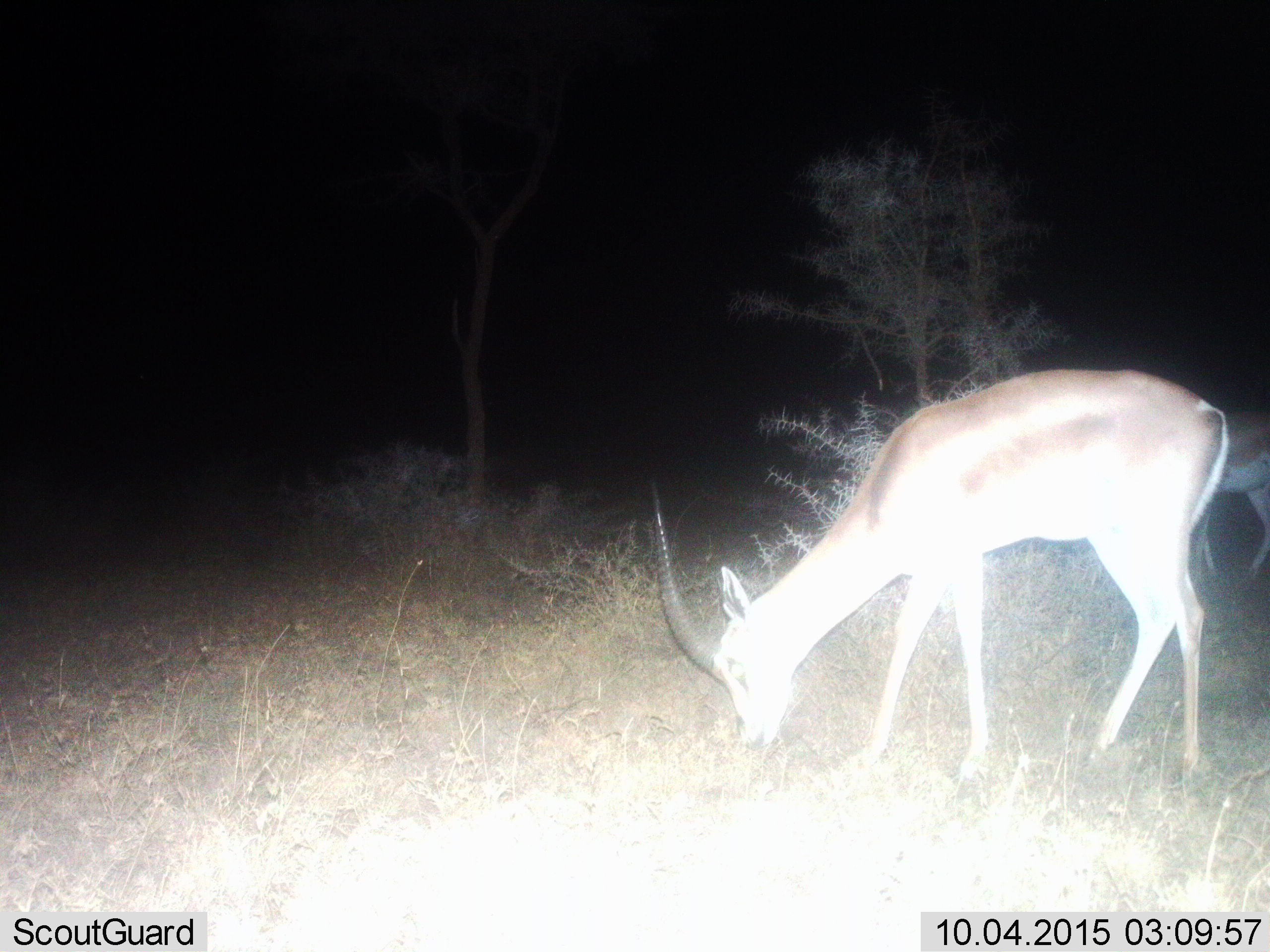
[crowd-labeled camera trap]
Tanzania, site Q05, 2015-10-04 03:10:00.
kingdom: Animalia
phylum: Chordata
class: Mammalia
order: Artiodactyla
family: Bovidae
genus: Nanger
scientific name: Nanger granti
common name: grant's gazelle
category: gazellegrants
Gazellegrants (grant's gazelle) (Nanger granti), count 2. Behavior (volunteer vote fractions): standing 67%, resting 0%, moving 33%, interacting 0%. Young present (vote fraction): 0%. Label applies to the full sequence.